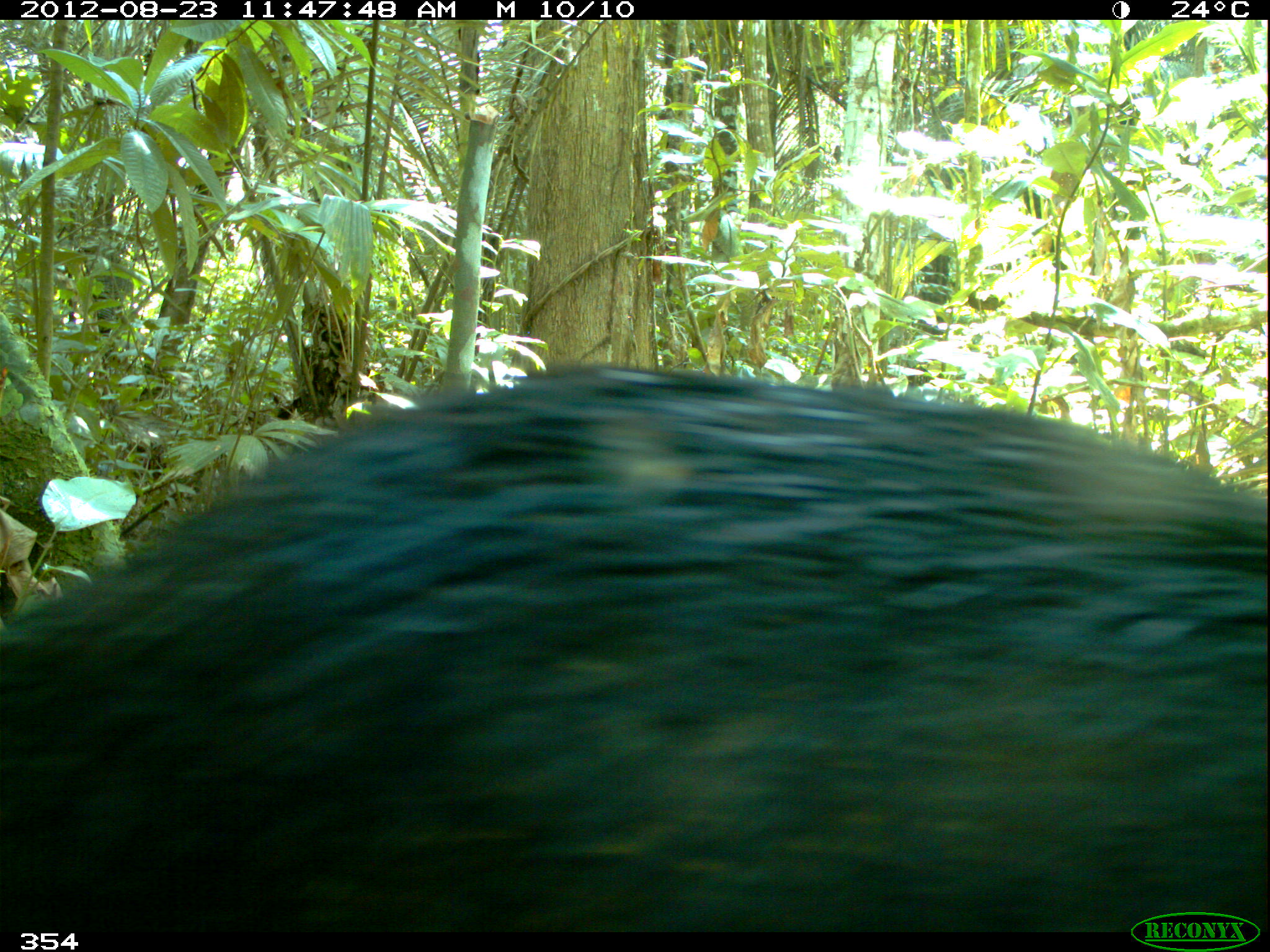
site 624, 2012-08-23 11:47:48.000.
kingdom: Animalia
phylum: Chordata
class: Mammalia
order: Artiodactyla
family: Tayassuidae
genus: Tayassu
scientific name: Tayassu pecari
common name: white-lipped peccary